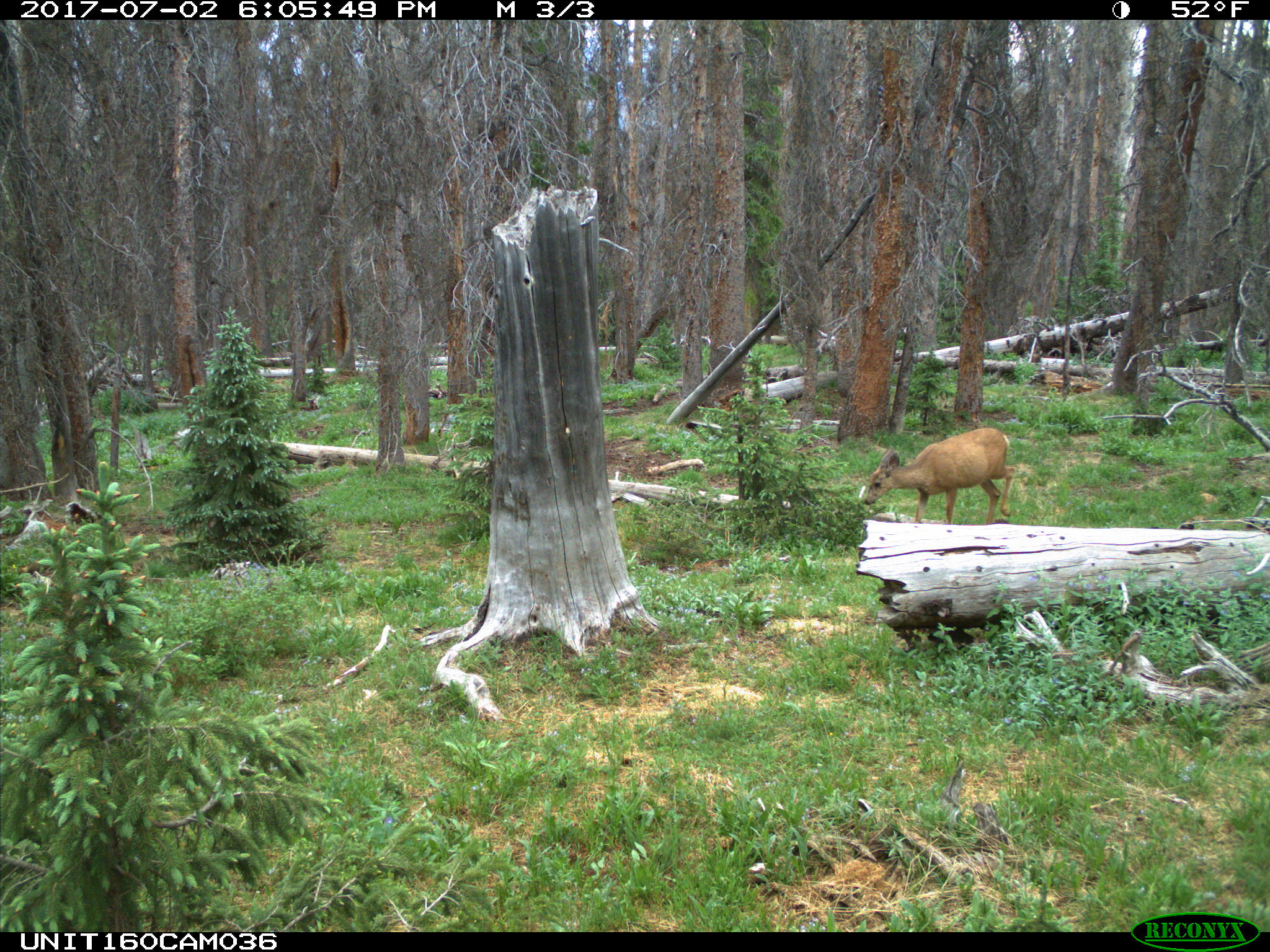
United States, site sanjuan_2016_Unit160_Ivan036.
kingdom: Animalia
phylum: Chordata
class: Mammalia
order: Artiodactyla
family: Cervidae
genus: Odocoileus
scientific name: Odocoileus hemionus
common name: mule deer